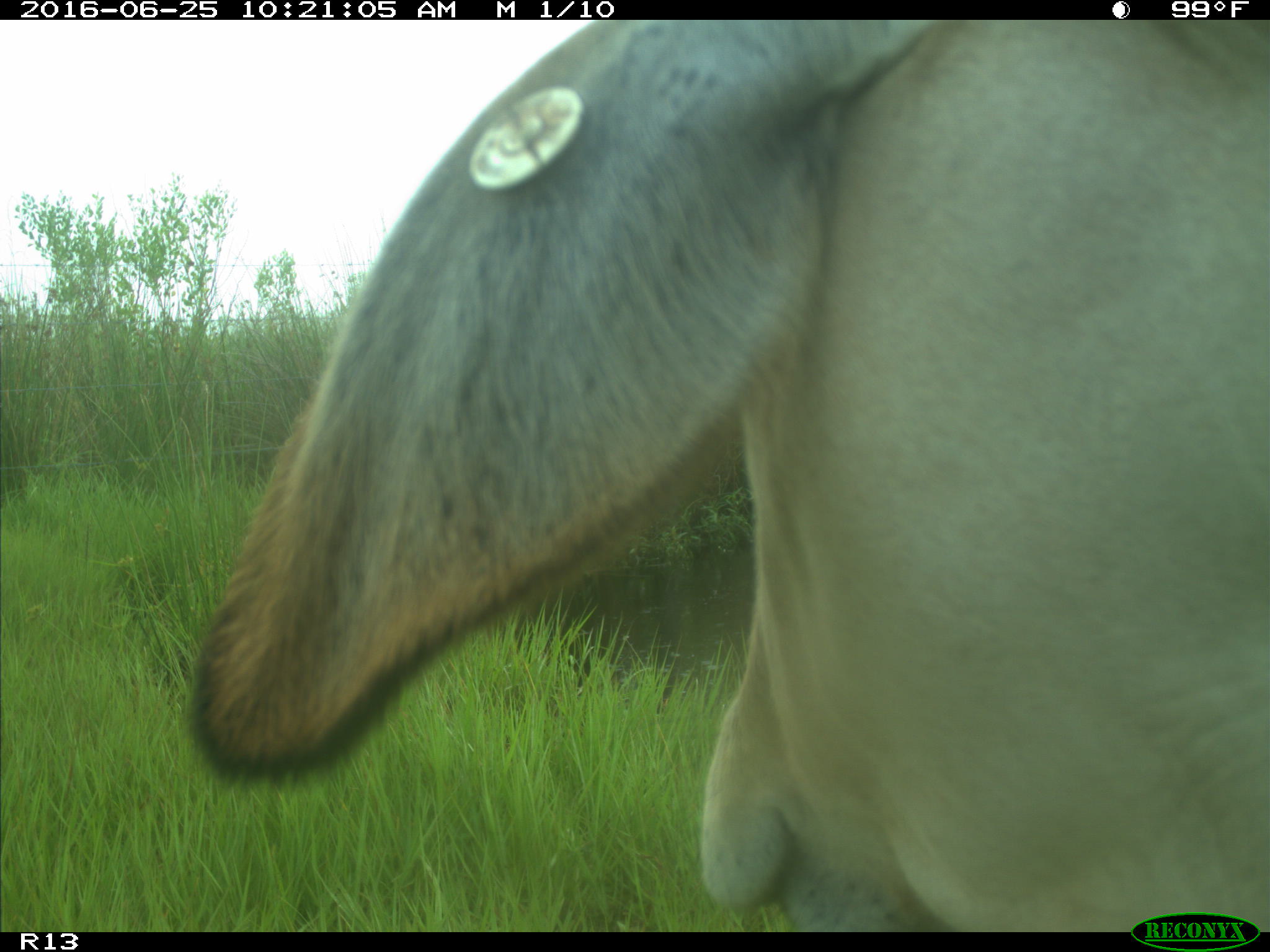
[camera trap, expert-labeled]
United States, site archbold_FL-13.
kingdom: Animalia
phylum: Chordata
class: Mammalia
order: Artiodactyla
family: Bovidae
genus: Bos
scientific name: Bos taurus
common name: domestic cow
Bos taurus (domestic cow).